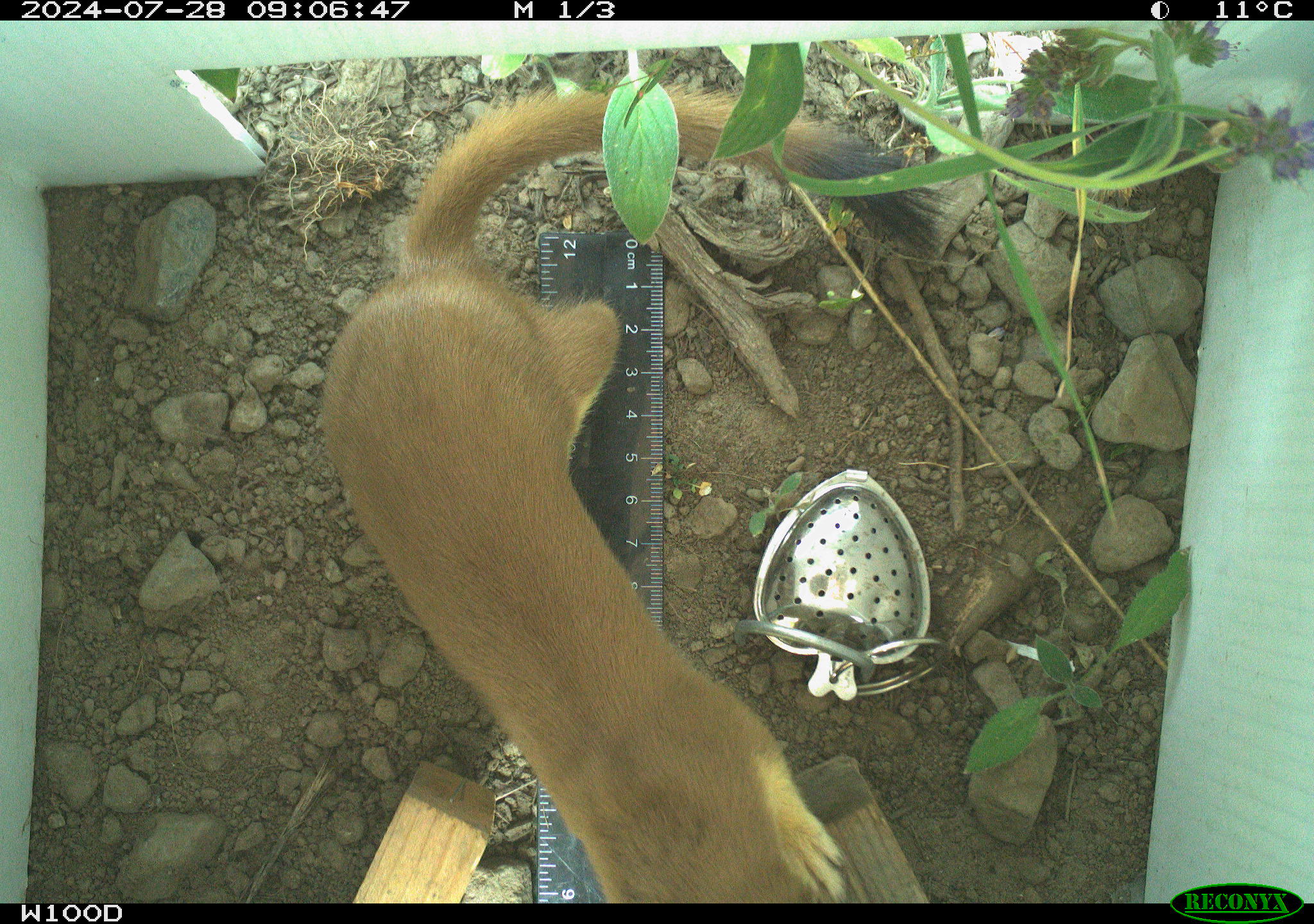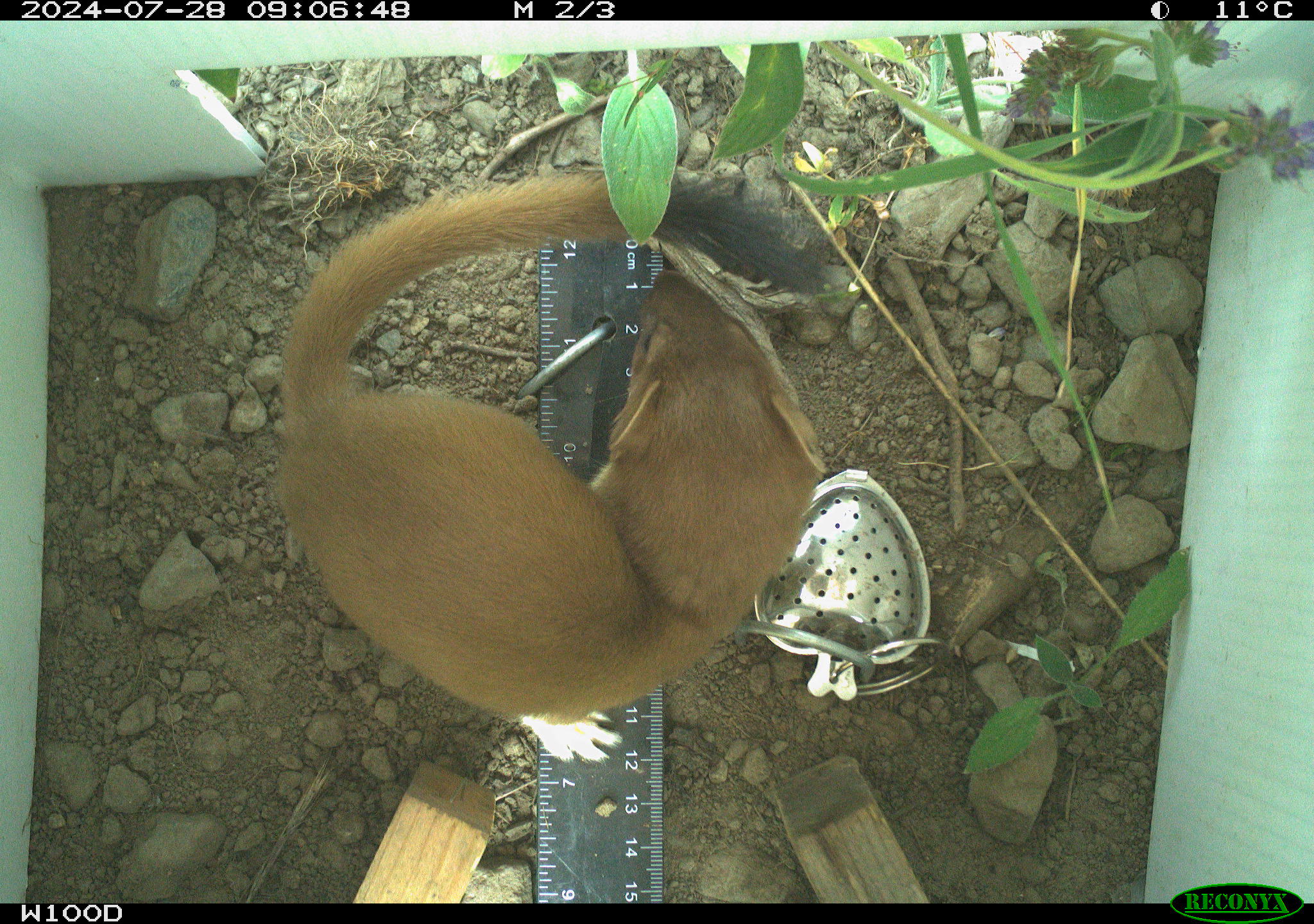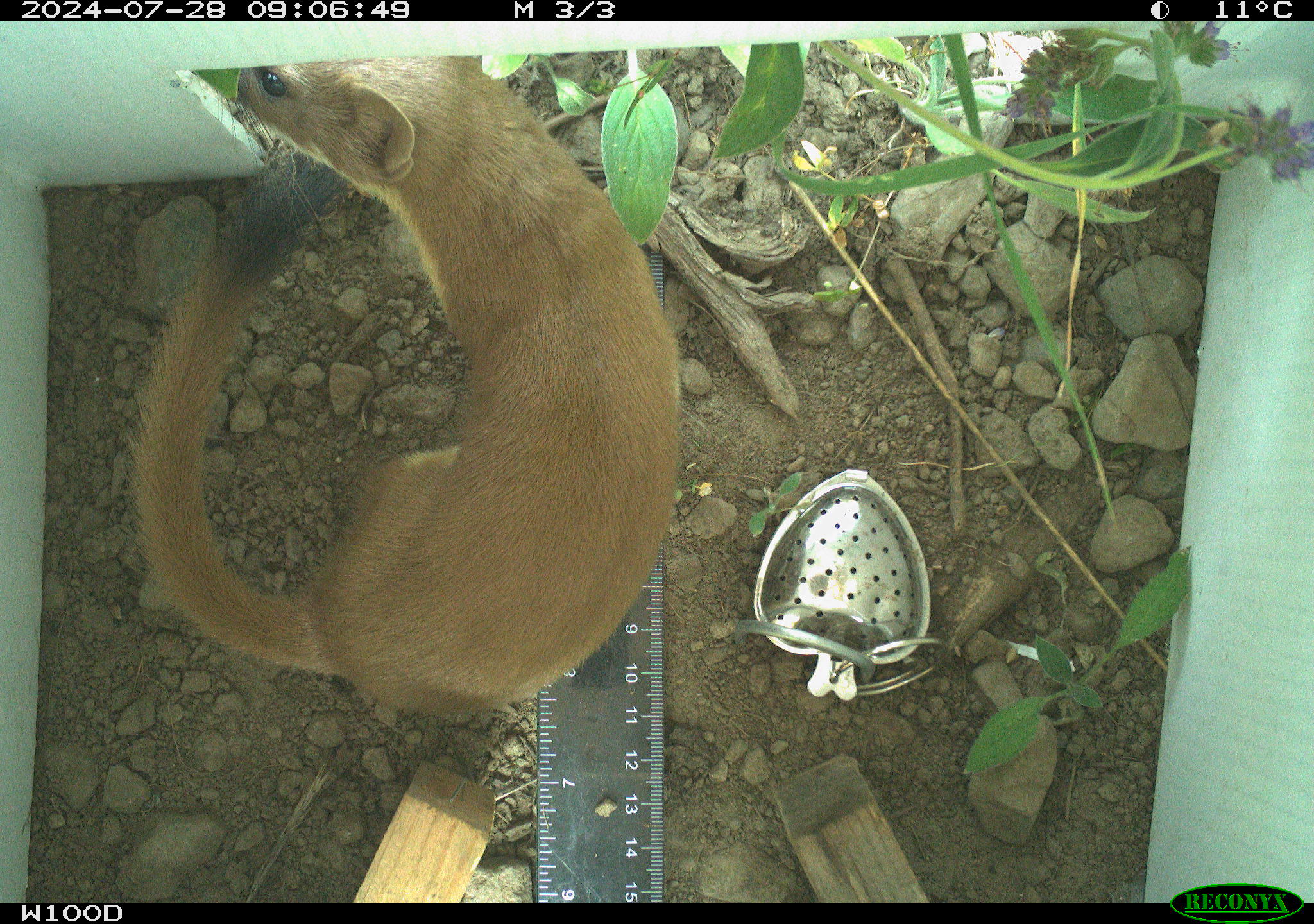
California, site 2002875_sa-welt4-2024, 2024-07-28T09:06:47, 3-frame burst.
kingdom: Animalia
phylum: Chordata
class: Mammalia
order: Carnivora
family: Mustelidae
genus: Neogale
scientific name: Neogale frenata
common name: long-tailed weasel